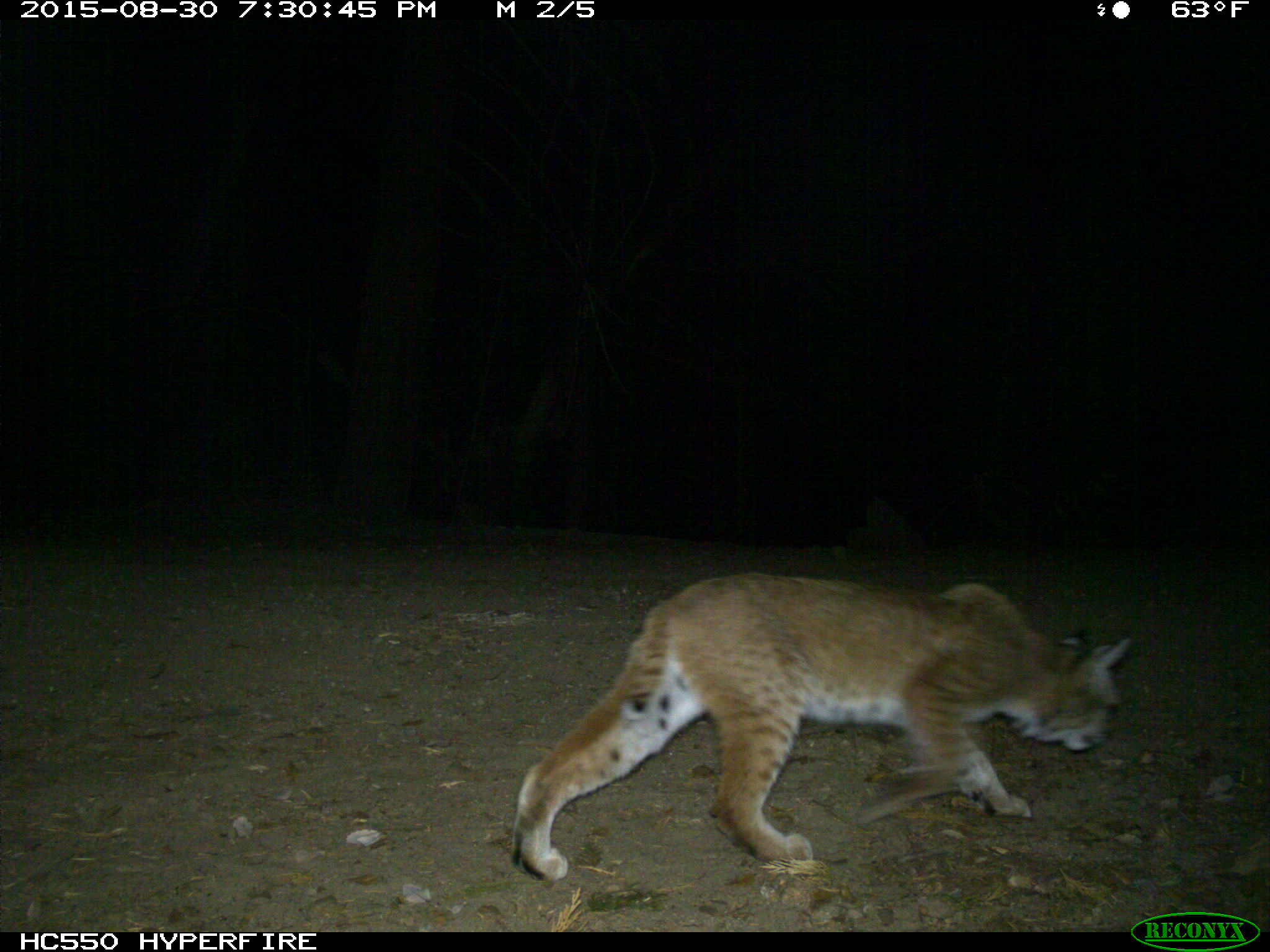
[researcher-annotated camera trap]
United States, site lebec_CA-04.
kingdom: Animalia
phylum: Chordata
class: Mammalia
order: Carnivora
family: Felidae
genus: Lynx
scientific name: Lynx rufus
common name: bobcat